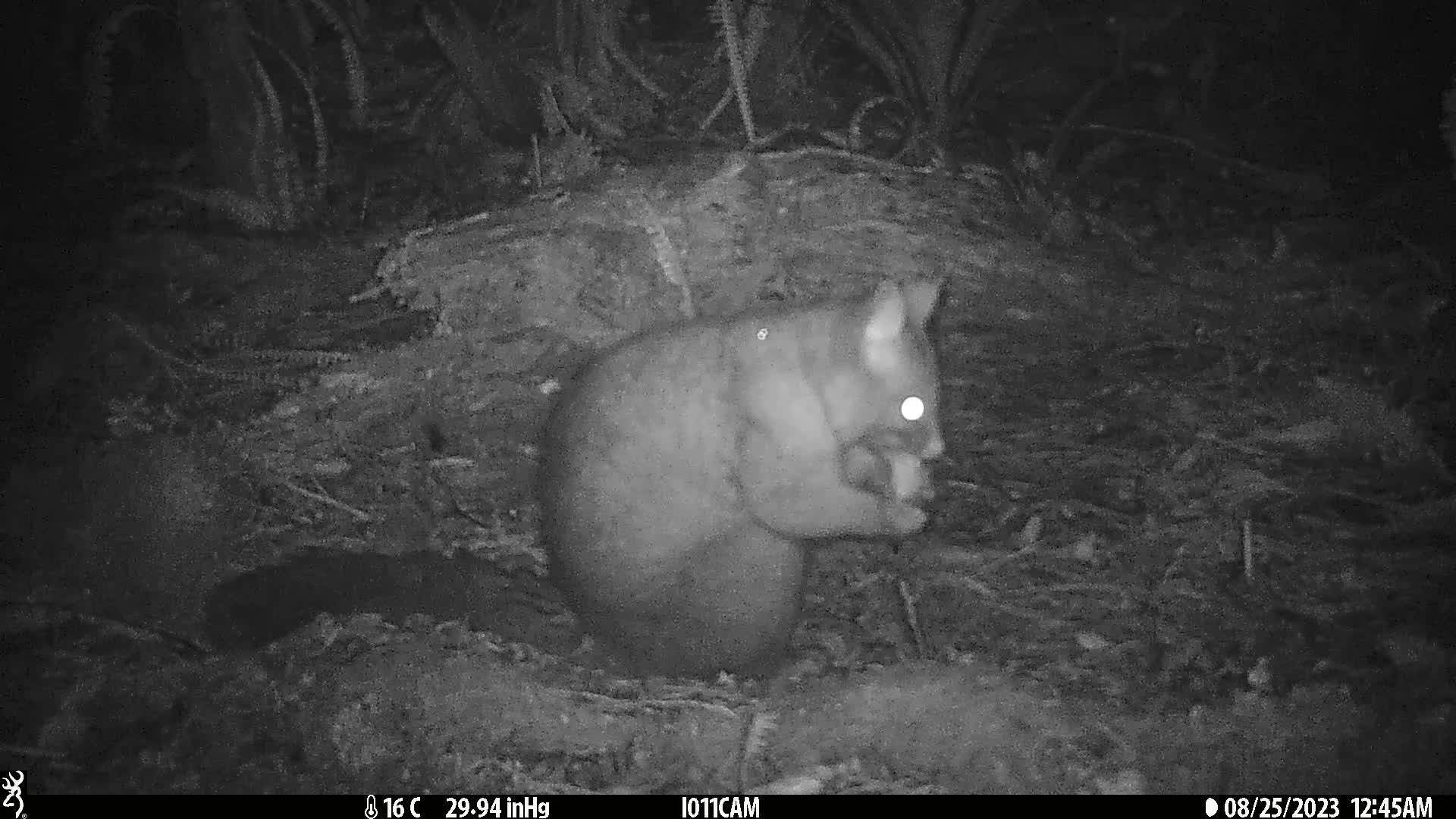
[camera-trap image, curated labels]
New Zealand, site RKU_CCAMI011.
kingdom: Animalia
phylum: Chordata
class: Mammalia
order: Diprotodontia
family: Phalangeridae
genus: Trichosurus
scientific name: Trichosurus vulpecula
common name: common brushtail possum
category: possum